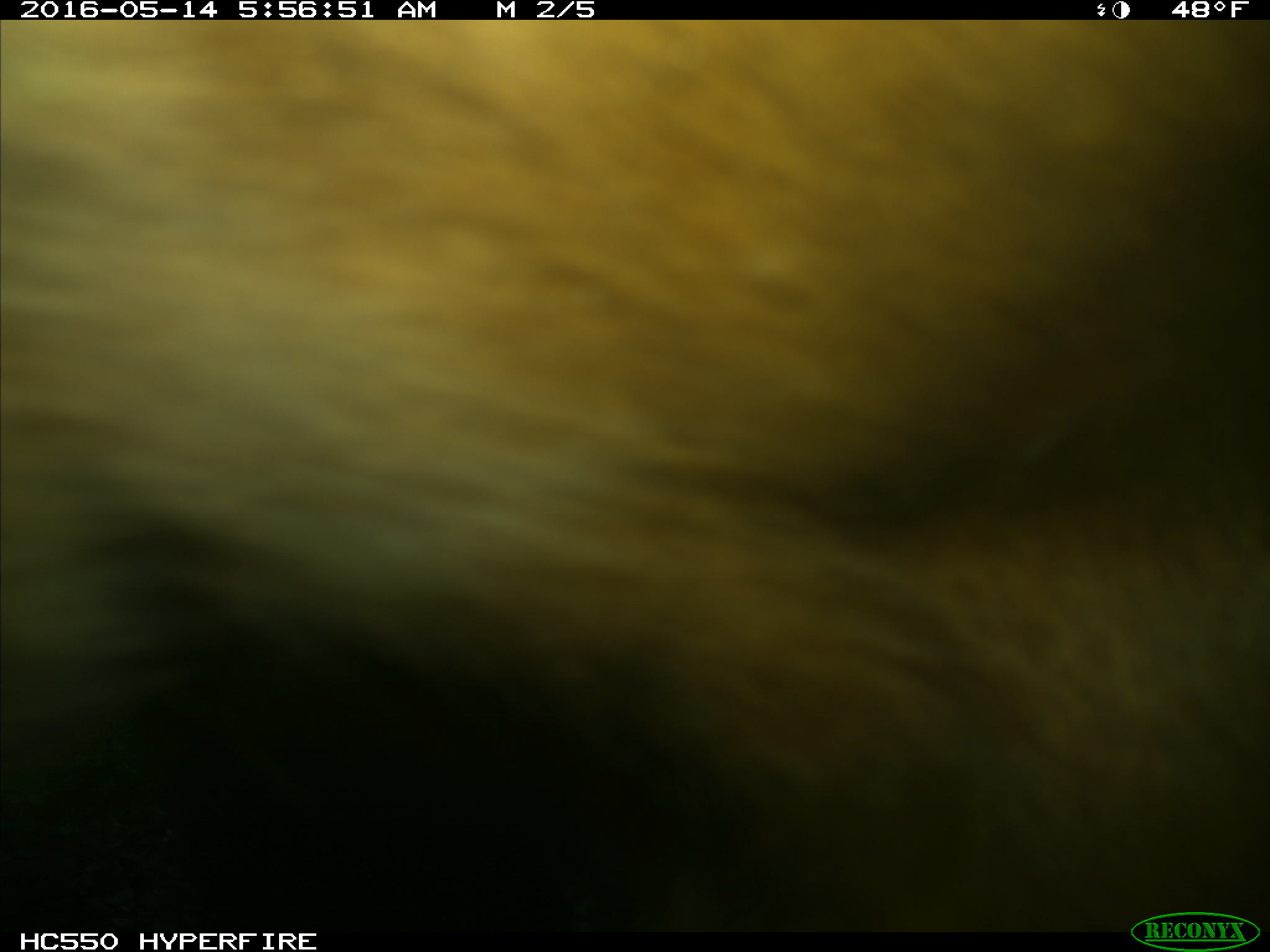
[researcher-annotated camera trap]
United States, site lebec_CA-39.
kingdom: Animalia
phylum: Chordata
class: Mammalia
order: Artiodactyla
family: Bovidae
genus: Bos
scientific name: Bos taurus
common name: domestic cow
Bos taurus (domestic cow).